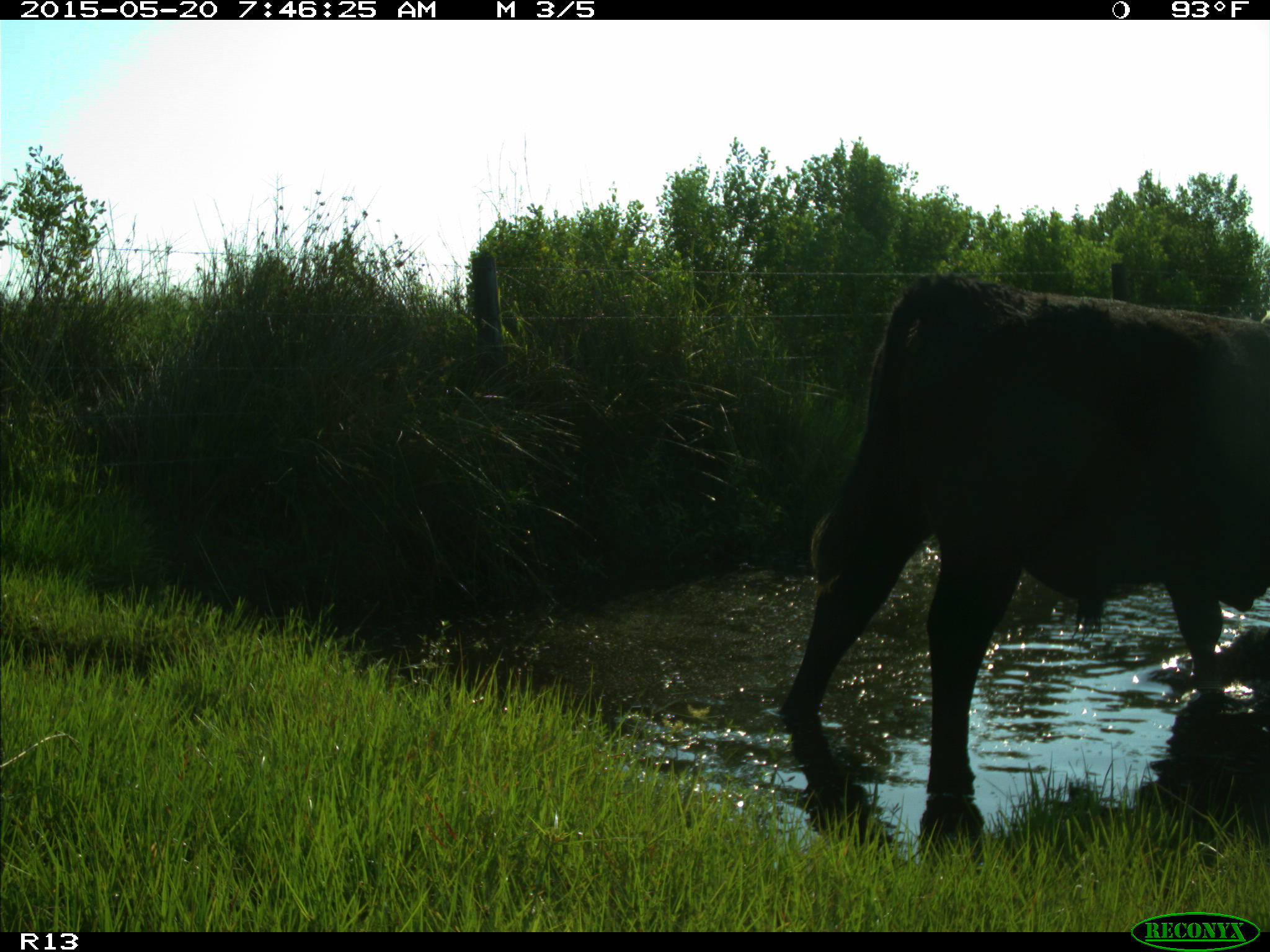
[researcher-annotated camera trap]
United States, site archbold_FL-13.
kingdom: Animalia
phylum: Chordata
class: Mammalia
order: Artiodactyla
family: Bovidae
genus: Bos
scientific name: Bos taurus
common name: domestic cow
Bos taurus (domestic cow).